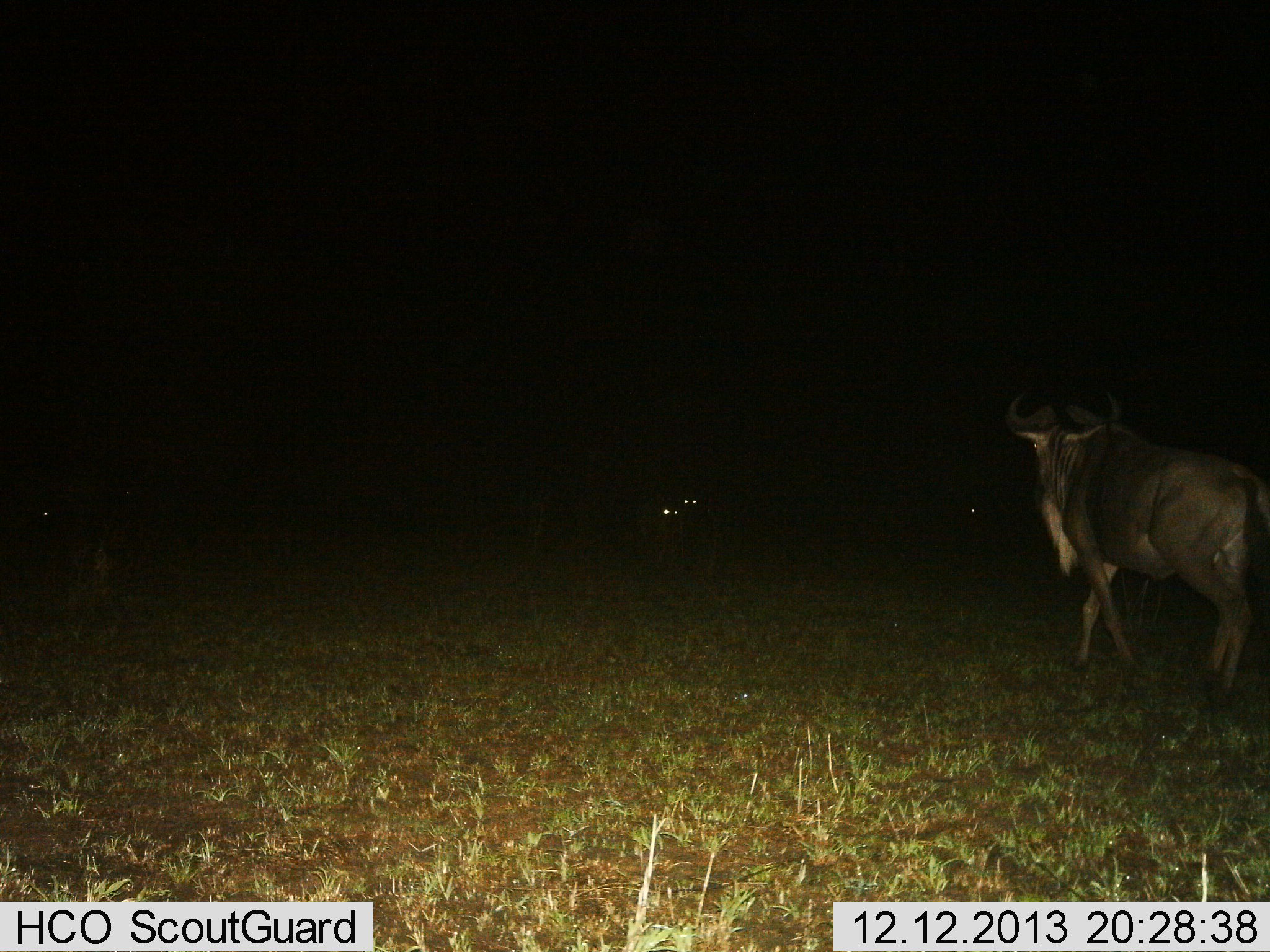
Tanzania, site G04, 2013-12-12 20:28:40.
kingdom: Animalia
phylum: Chordata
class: Mammalia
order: Artiodactyla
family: Bovidae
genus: Connochaetes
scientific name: Connochaetes taurinus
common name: blue wildebeest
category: wildebeest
Wildebeest (blue wildebeest) (Connochaetes taurinus), count 3. Behavior (volunteer vote fractions): standing 36%, resting 9%, moving 64%, interacting 0%. Young present (vote fraction): 0%. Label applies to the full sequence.